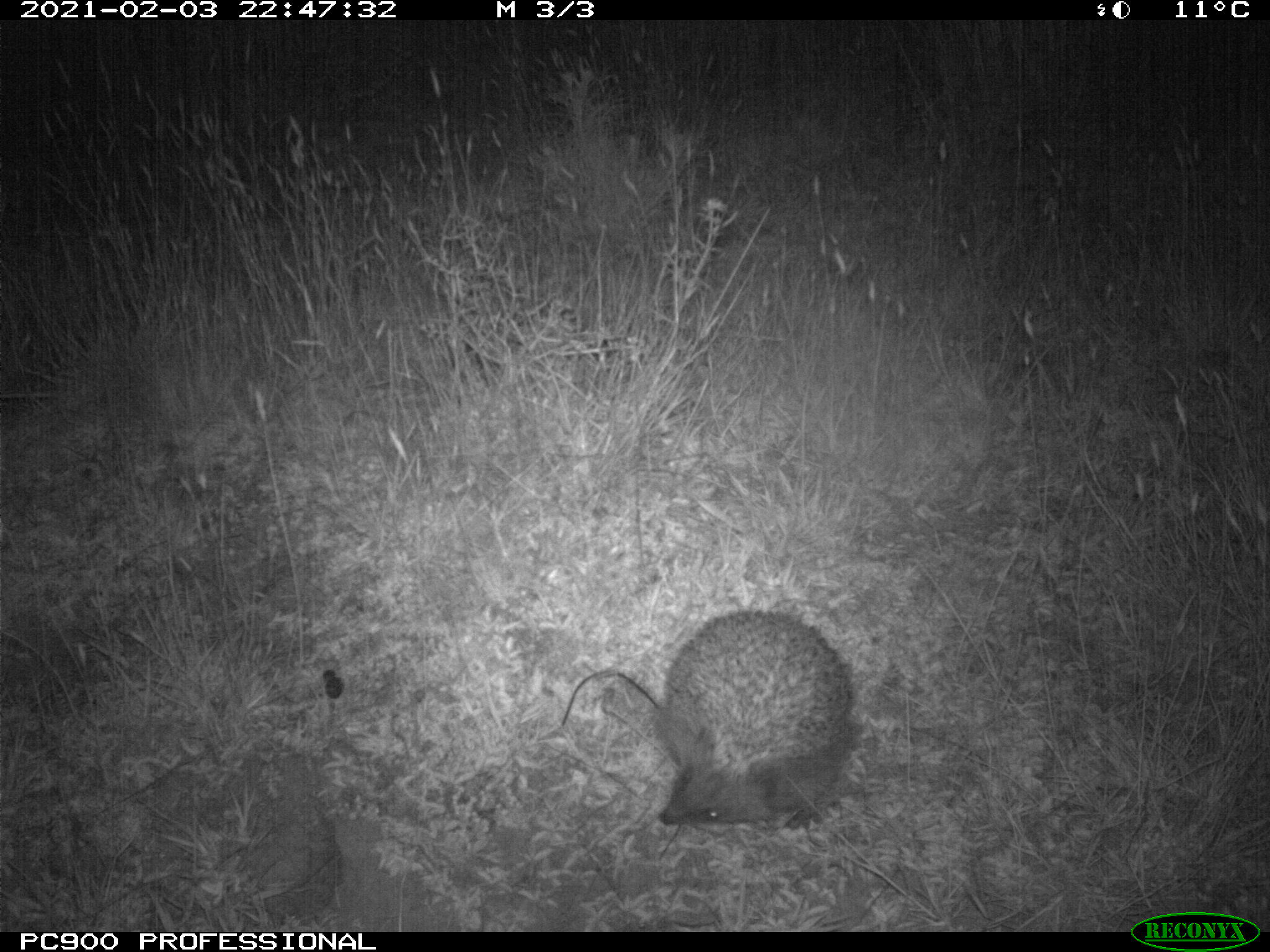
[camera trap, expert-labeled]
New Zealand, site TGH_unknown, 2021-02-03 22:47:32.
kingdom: Animalia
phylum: Chordata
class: Mammalia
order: Eulipotyphla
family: Erinaceidae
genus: Erinaceus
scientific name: Erinaceus europaeus europaeus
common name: european hedgehog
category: hedgehog